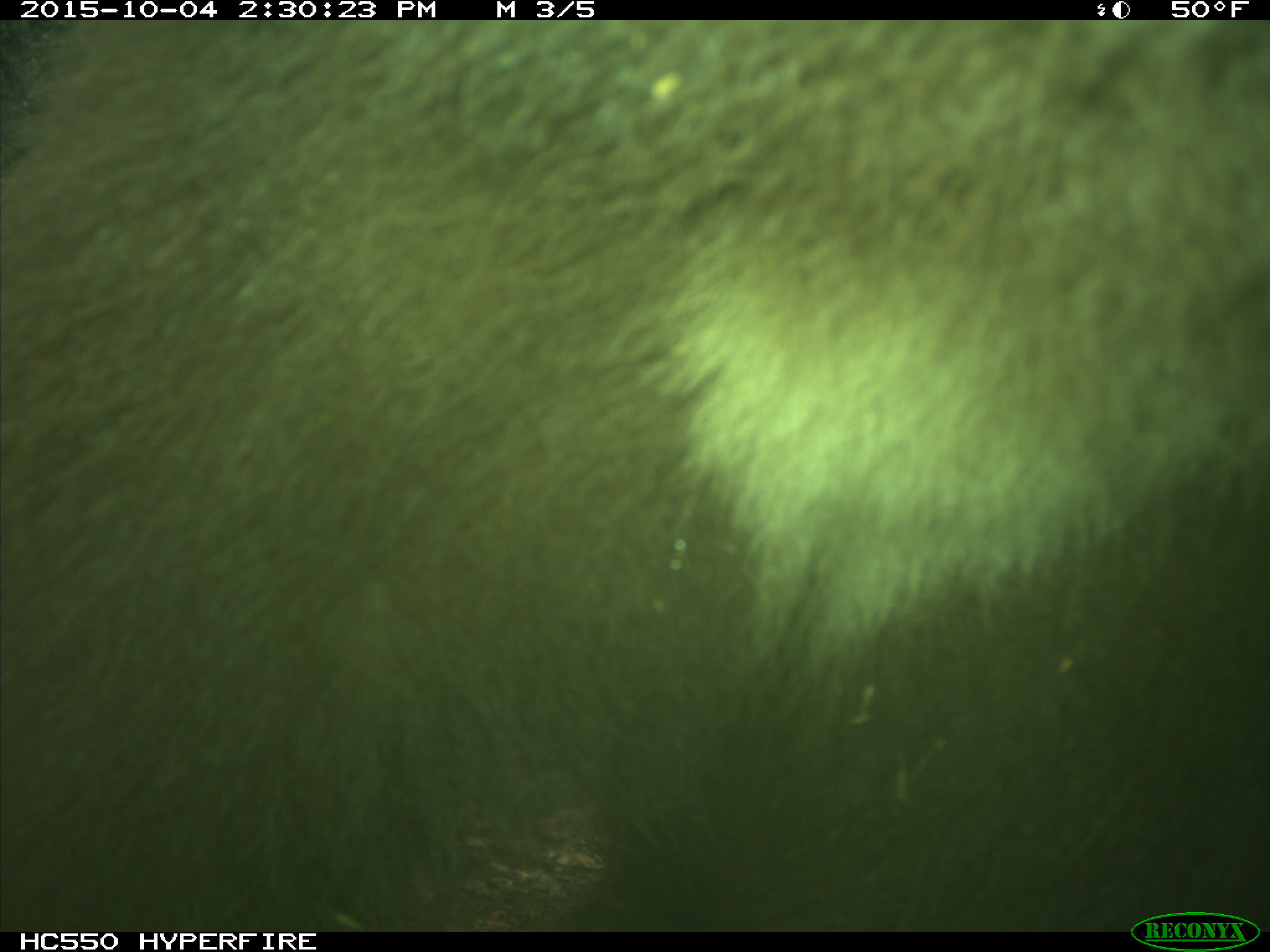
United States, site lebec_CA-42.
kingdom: Animalia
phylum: Chordata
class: Mammalia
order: Carnivora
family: Ursidae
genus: Ursus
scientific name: Ursus americanus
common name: american black bear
Ursus americanus (american black bear).